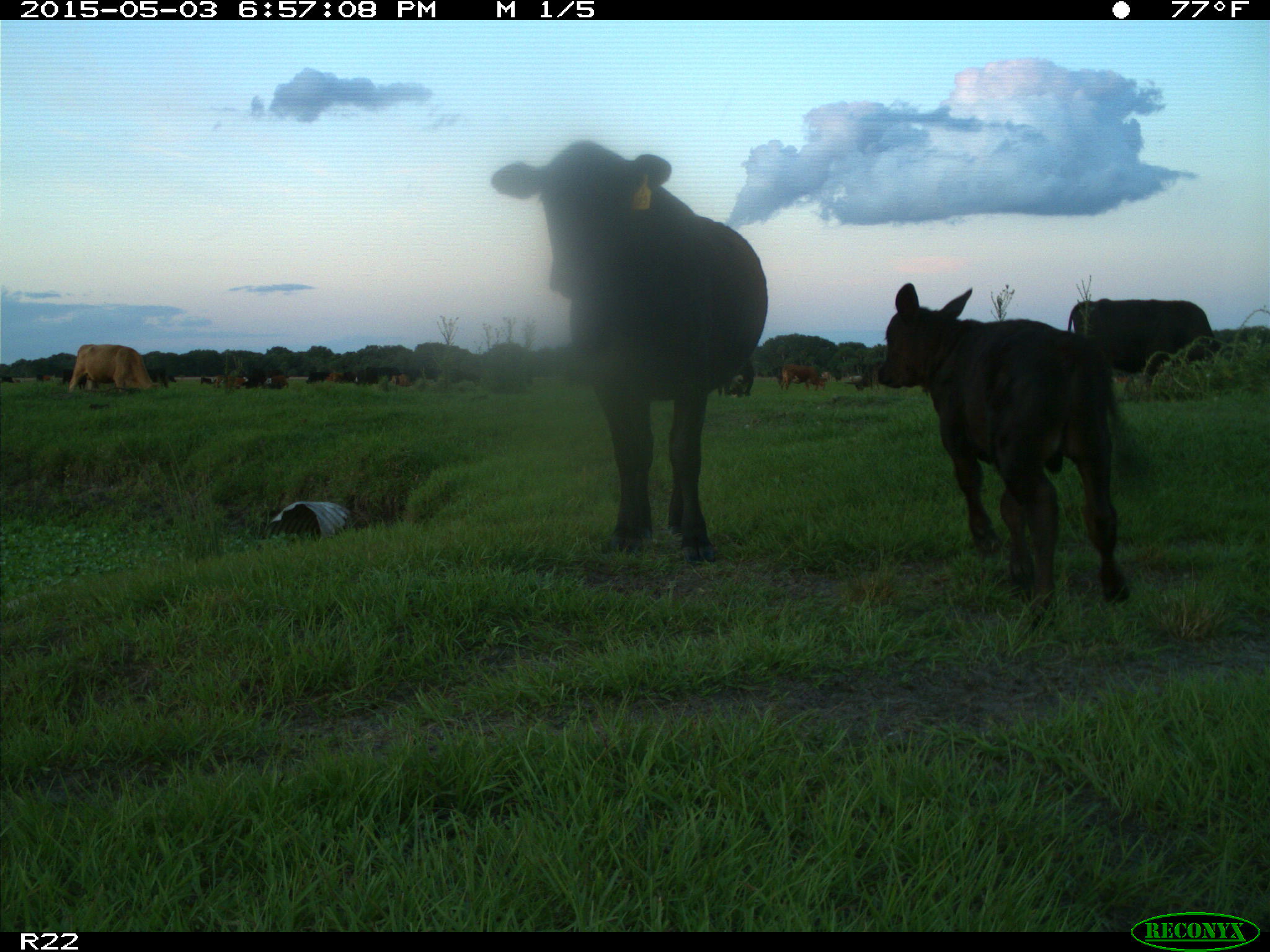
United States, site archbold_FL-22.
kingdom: Animalia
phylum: Chordata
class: Mammalia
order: Artiodactyla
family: Bovidae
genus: Bos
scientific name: Bos taurus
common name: domestic cow